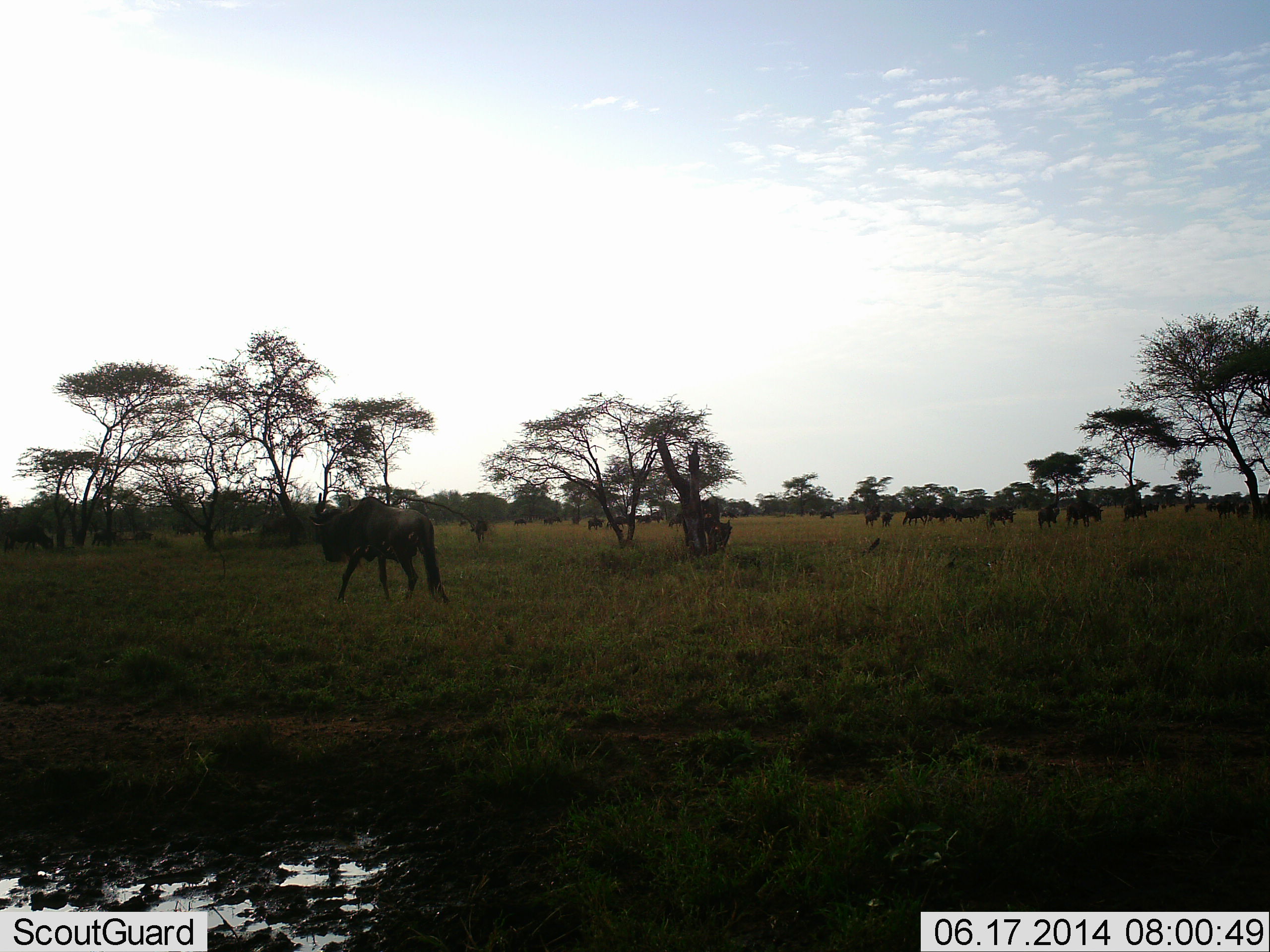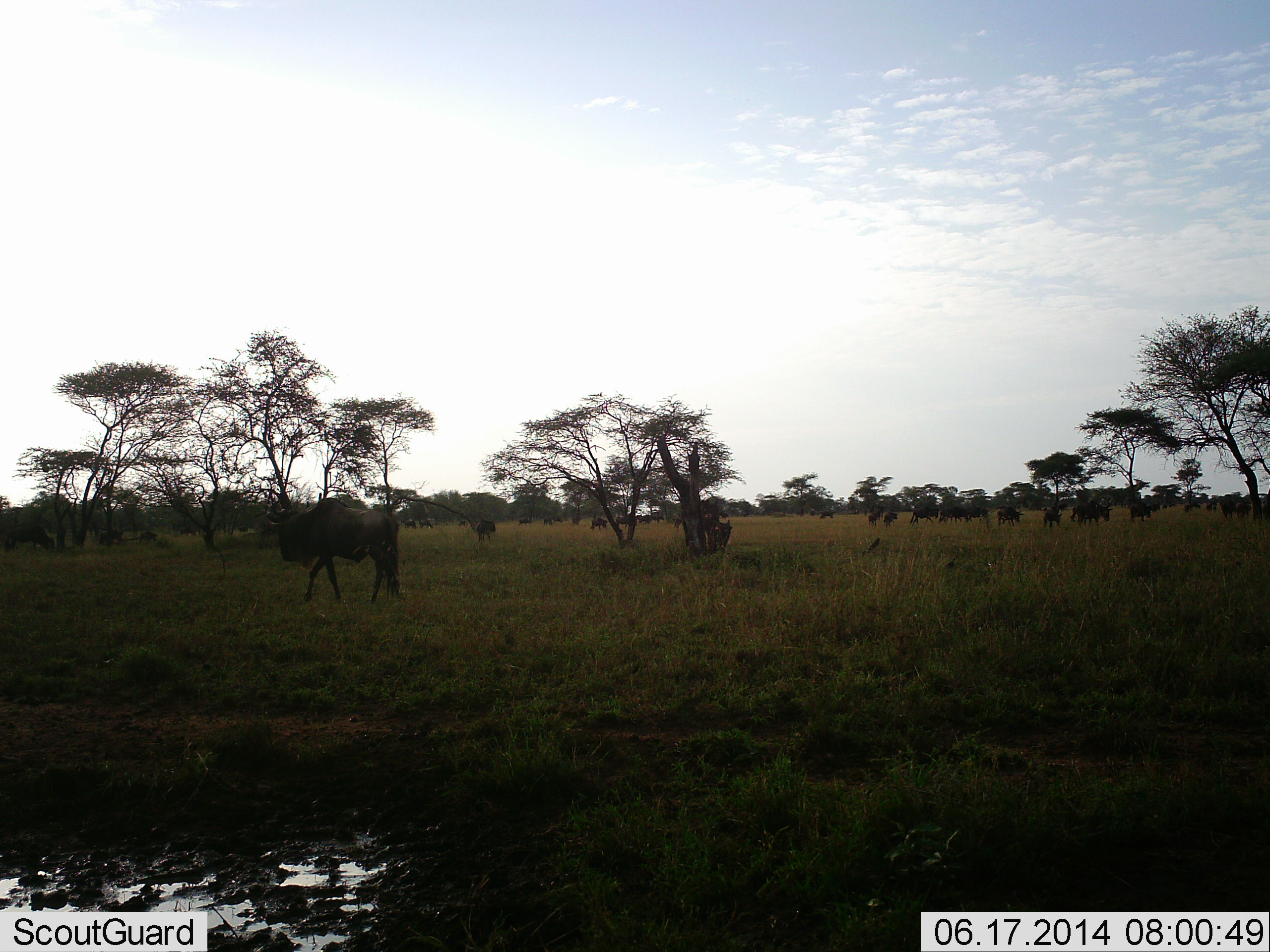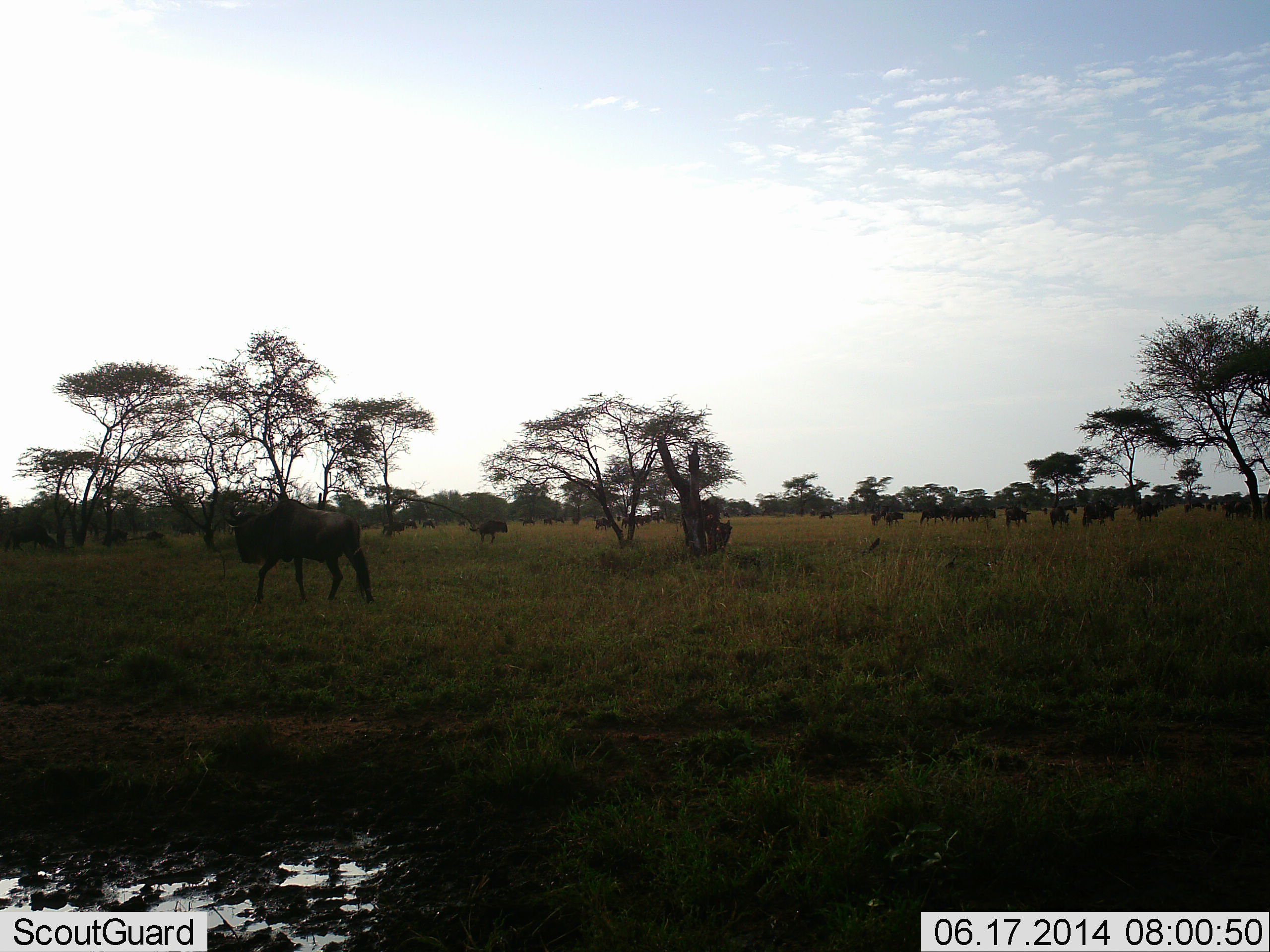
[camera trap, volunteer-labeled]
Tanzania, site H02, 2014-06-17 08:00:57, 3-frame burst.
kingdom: Animalia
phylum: Chordata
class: Mammalia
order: Artiodactyla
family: Bovidae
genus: Connochaetes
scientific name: Connochaetes taurinus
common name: blue wildebeest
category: wildebeest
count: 11-50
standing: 9%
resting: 0%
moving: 82%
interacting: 0%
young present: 0%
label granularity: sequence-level